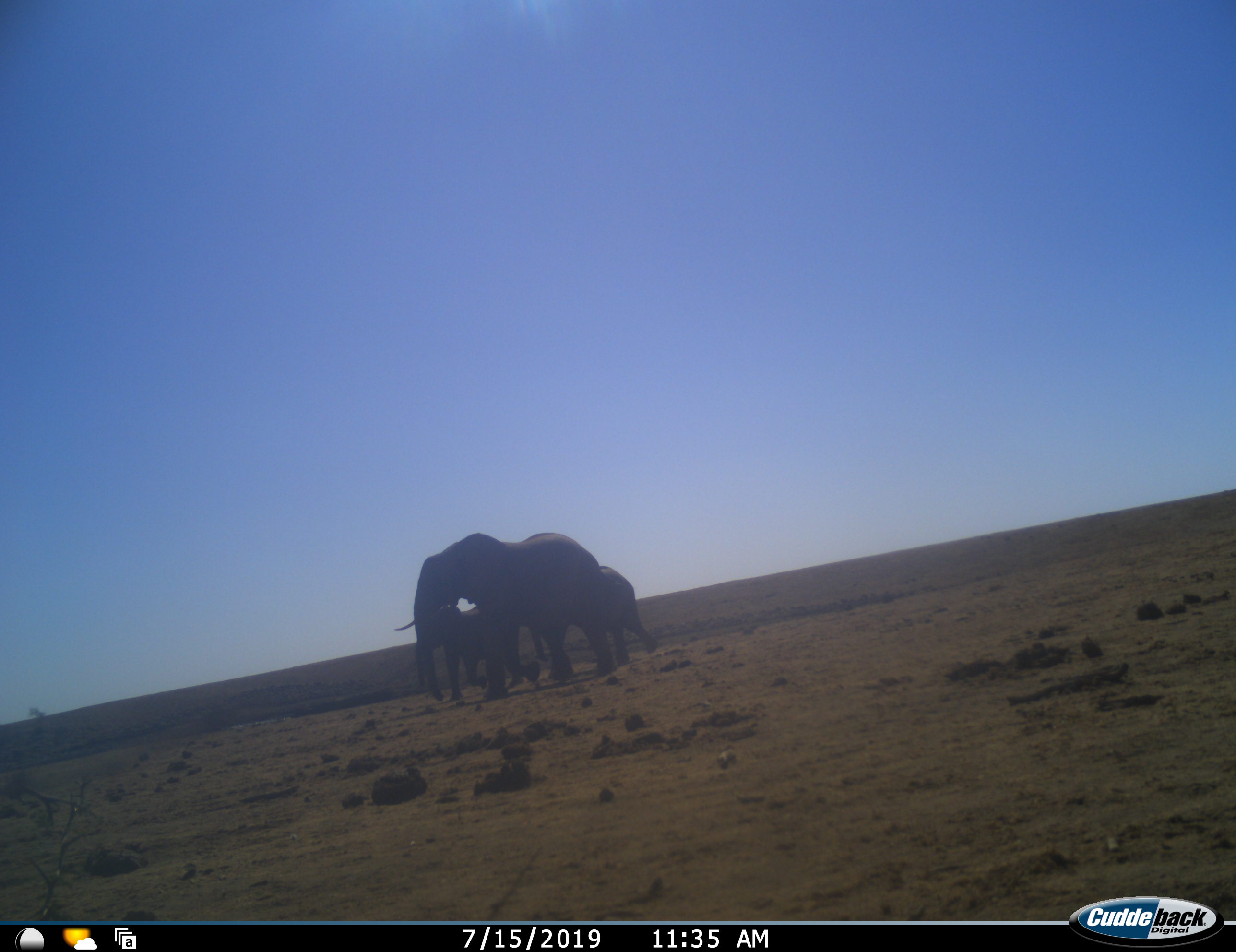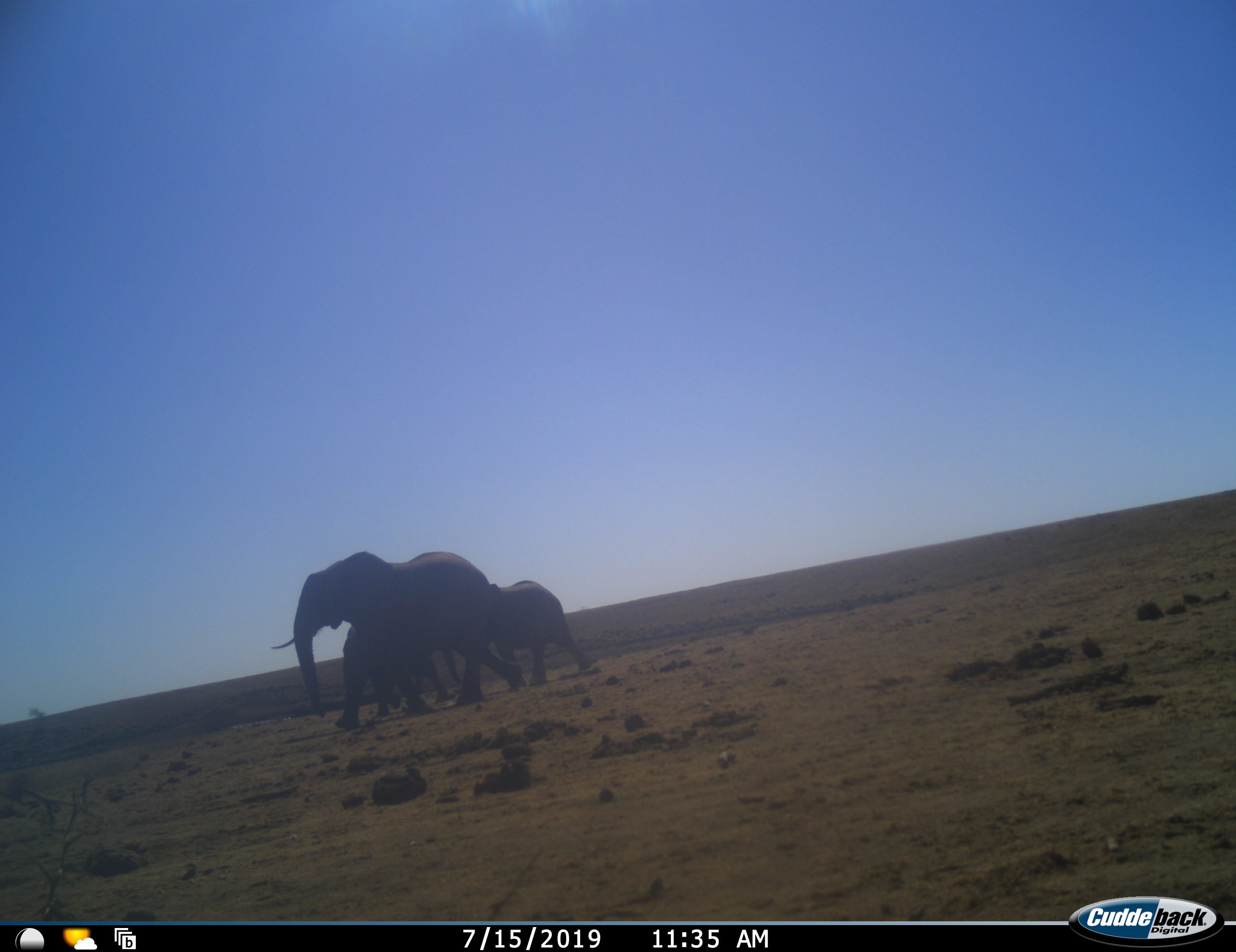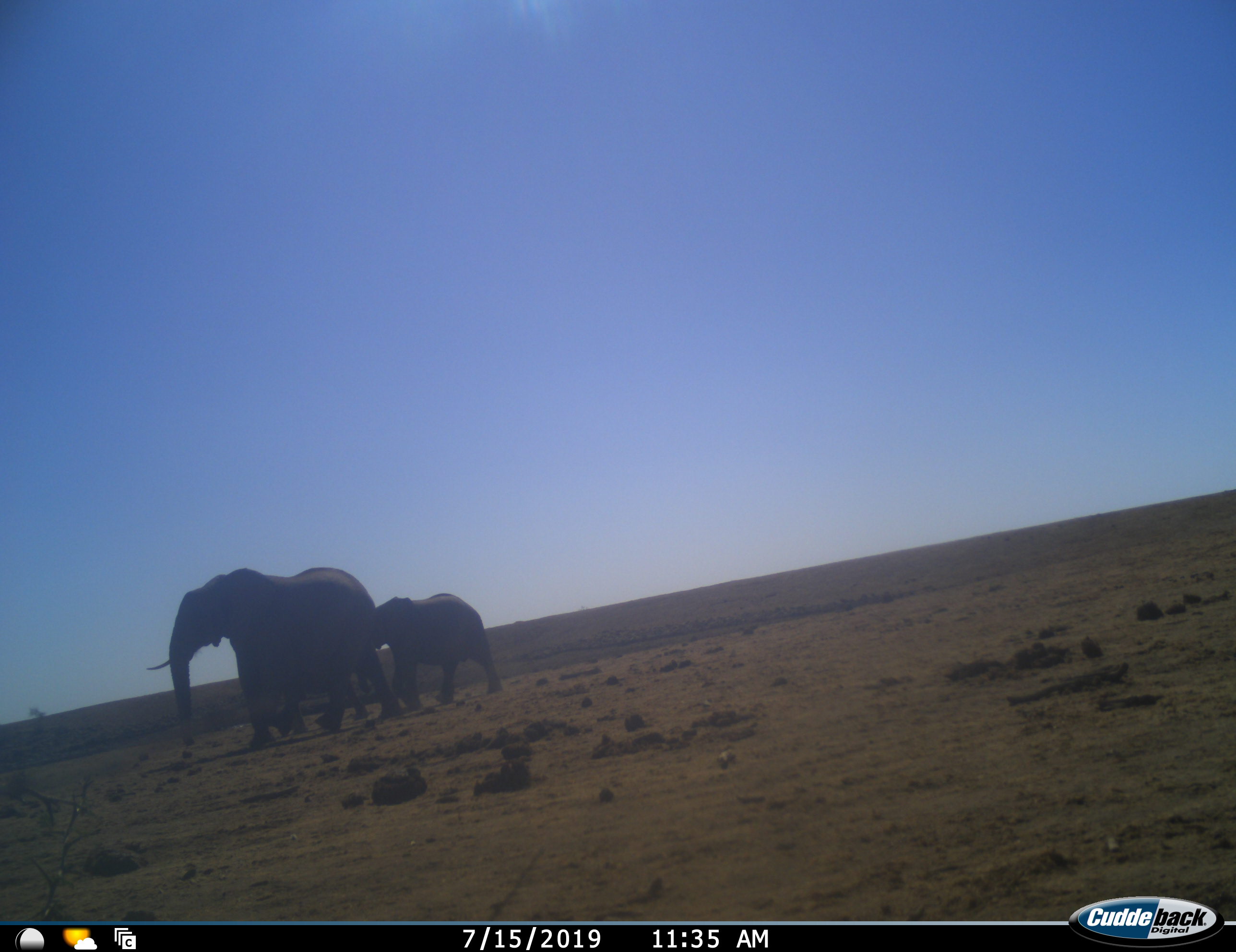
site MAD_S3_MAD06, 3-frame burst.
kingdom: Animalia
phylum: Chordata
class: Mammalia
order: Proboscidea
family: Elephantidae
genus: Loxodonta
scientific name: Loxodonta africana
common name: african bush elephant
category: elephant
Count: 3.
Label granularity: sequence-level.